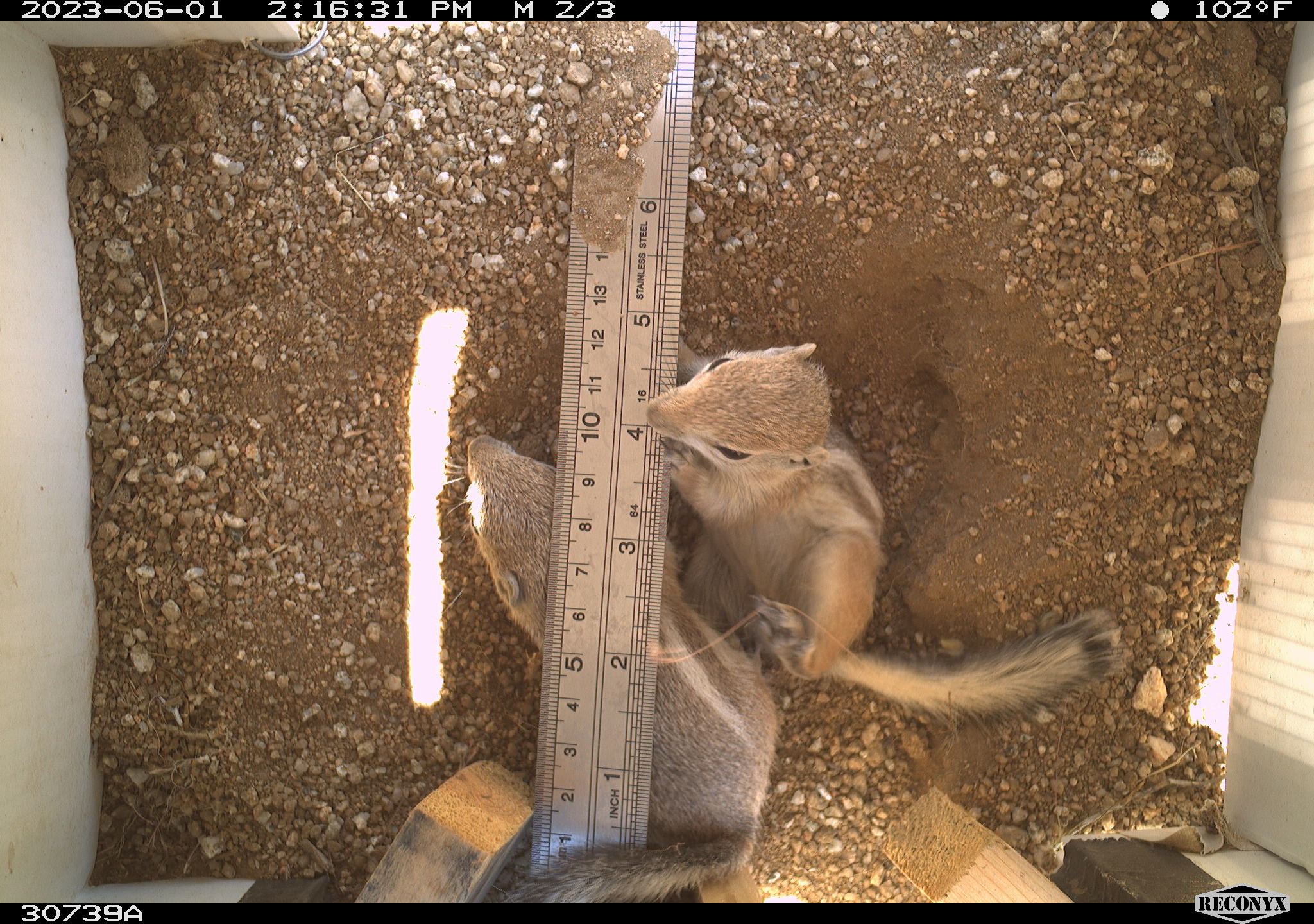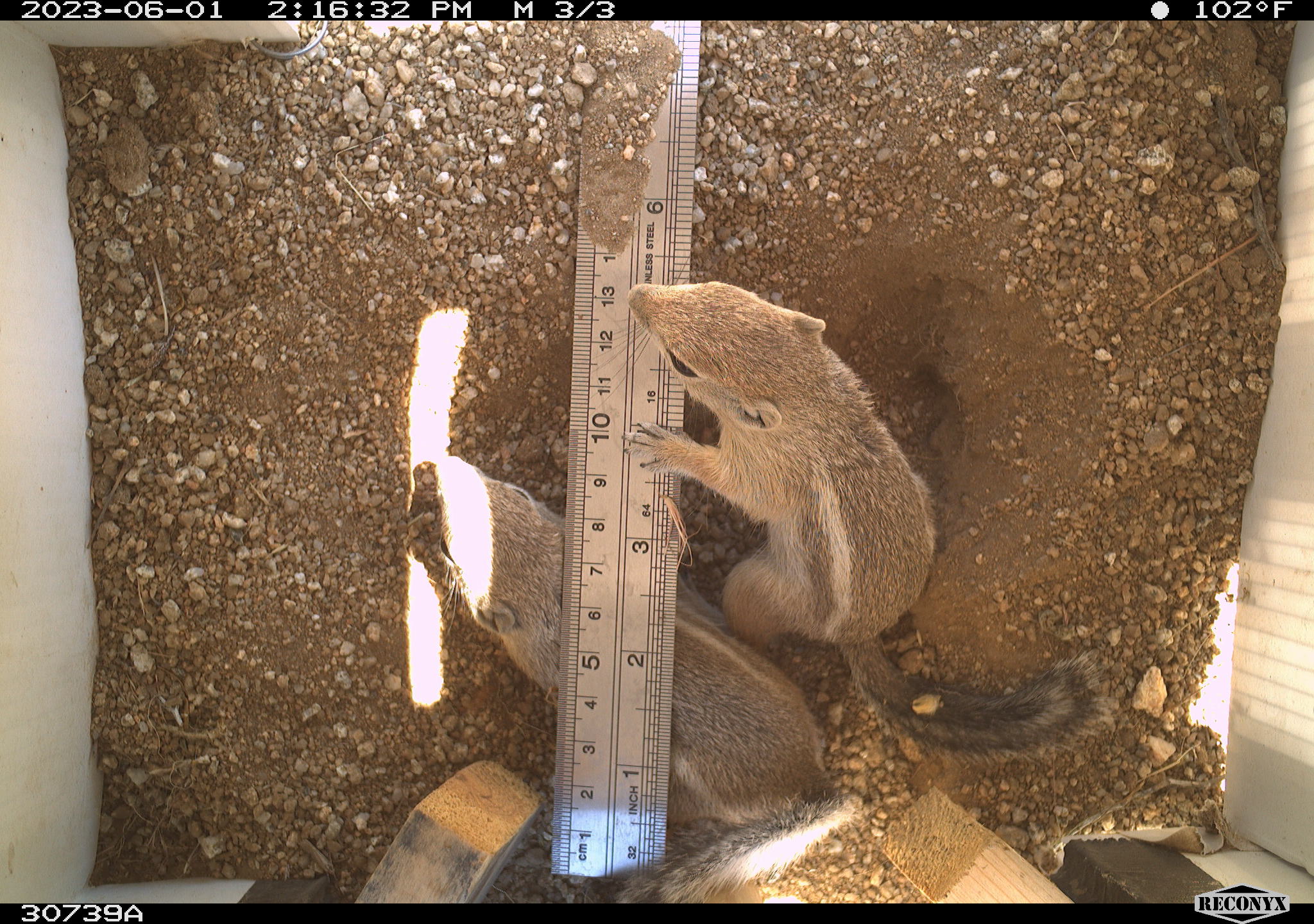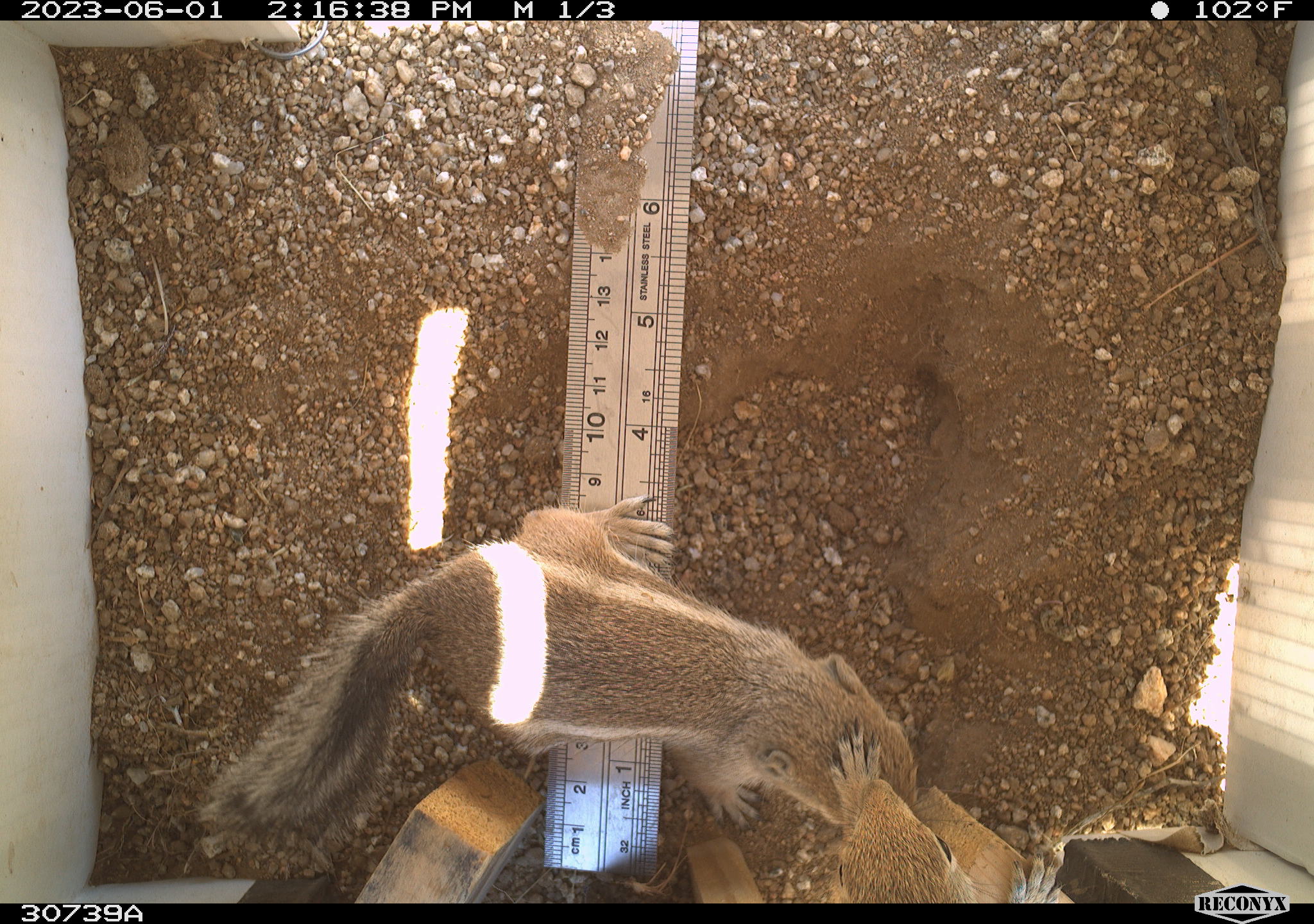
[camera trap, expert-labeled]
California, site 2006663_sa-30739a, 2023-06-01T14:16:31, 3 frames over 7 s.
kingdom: Animalia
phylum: Chordata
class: Mammalia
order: Rodentia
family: Sciuridae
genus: Ammospermophilus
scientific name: Ammospermophilus leucurus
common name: white-tailed antelope squirrel